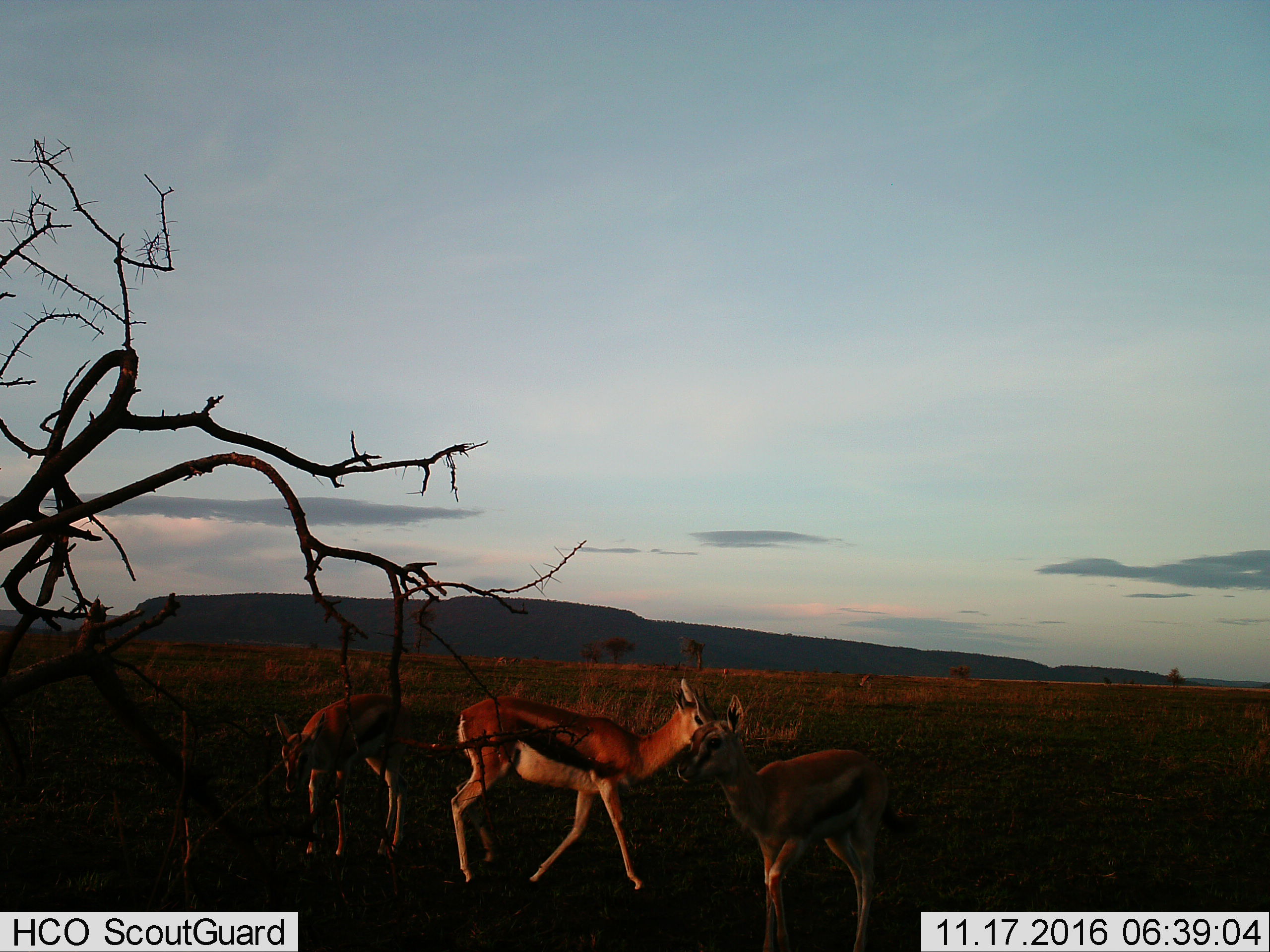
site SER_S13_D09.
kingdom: Animalia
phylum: Chordata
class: Mammalia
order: Artiodactyla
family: Bovidae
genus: Eudorcas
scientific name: Eudorcas thomsonii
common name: thomson's gazelle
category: gazellethomsons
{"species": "gazellethomsons (thomson's gazelle) (Eudorcas thomsonii)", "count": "3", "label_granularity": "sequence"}